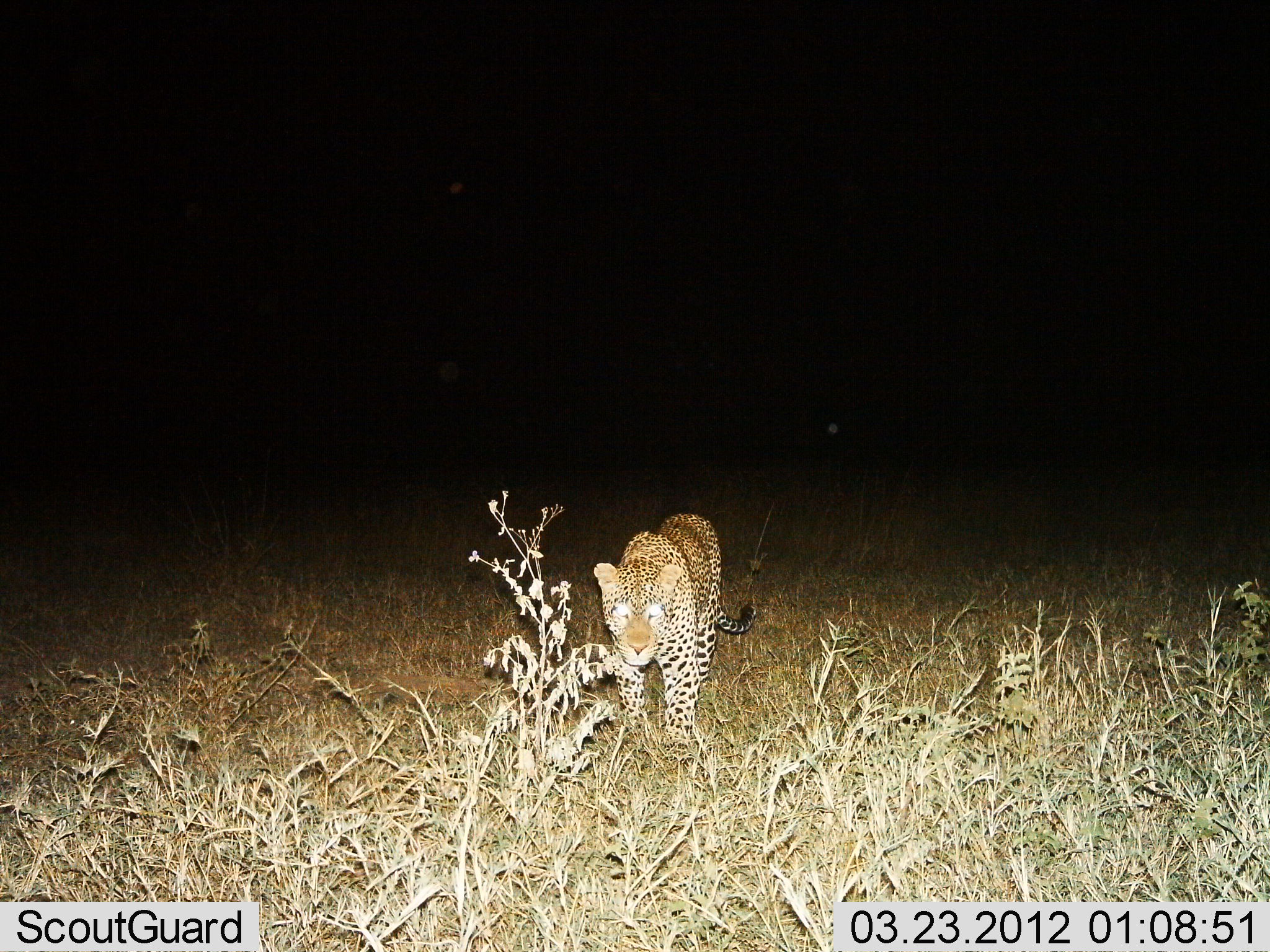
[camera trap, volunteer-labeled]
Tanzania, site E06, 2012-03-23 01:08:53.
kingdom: Animalia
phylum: Chordata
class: Mammalia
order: Carnivora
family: Felidae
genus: Panthera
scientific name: Panthera pardus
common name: leopard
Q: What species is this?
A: Leopard (Panthera pardus).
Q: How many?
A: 1.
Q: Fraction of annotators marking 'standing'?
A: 20%.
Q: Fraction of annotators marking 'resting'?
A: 0%.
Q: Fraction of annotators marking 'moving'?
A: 87%.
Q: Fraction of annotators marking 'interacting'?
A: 7%.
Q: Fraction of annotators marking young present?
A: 0%.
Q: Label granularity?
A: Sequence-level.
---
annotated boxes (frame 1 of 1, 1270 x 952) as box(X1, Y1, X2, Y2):
animal: box(593, 512, 757, 767)